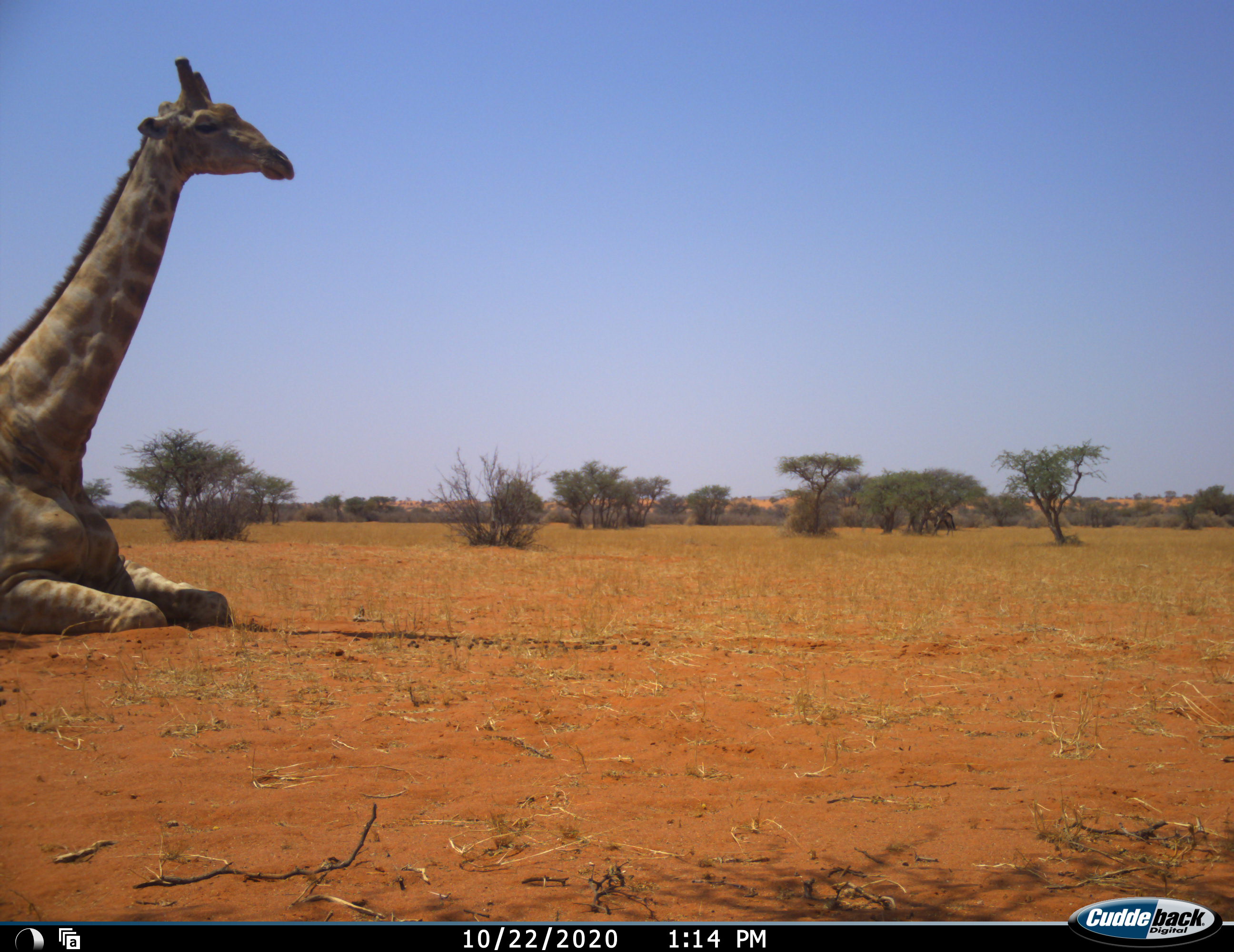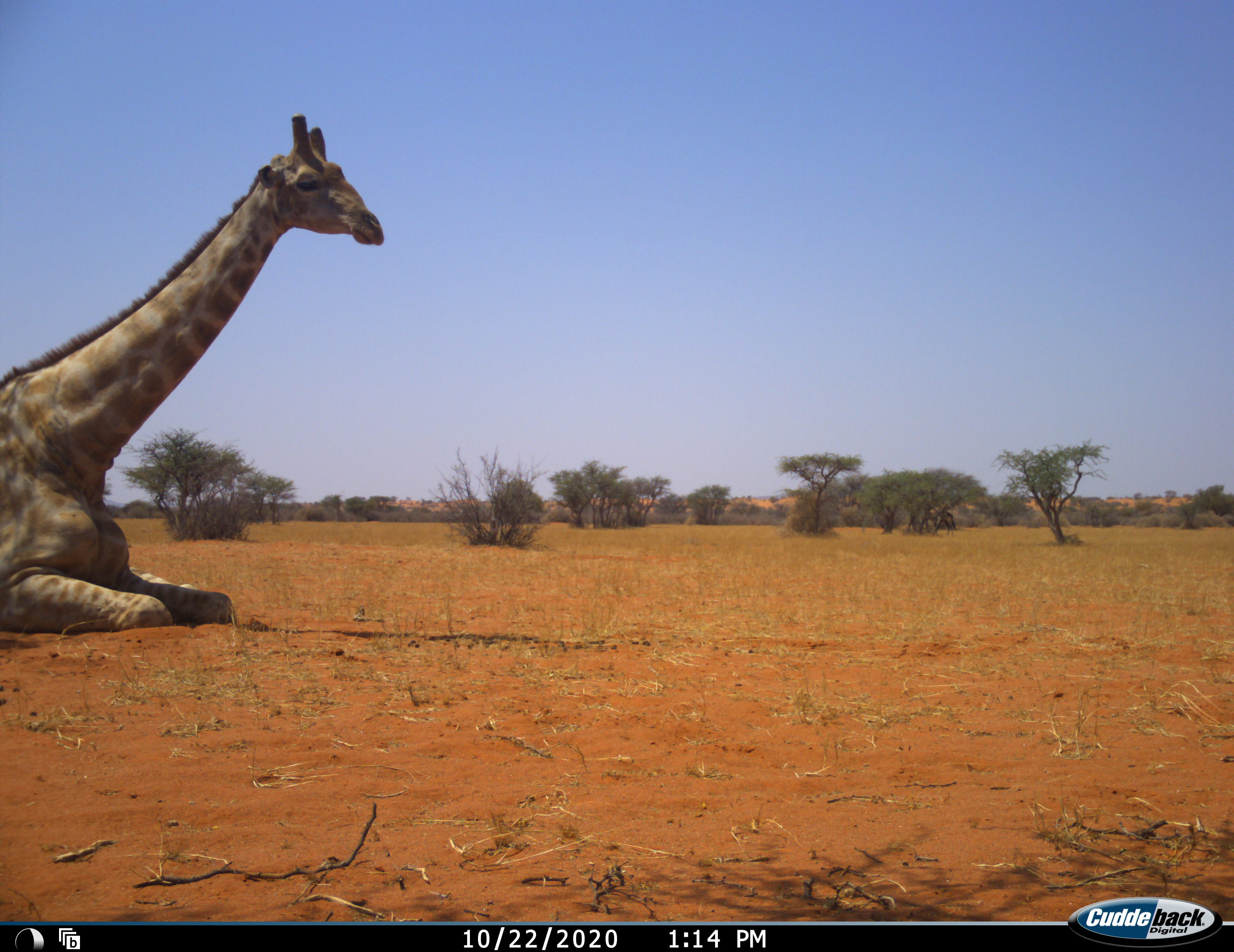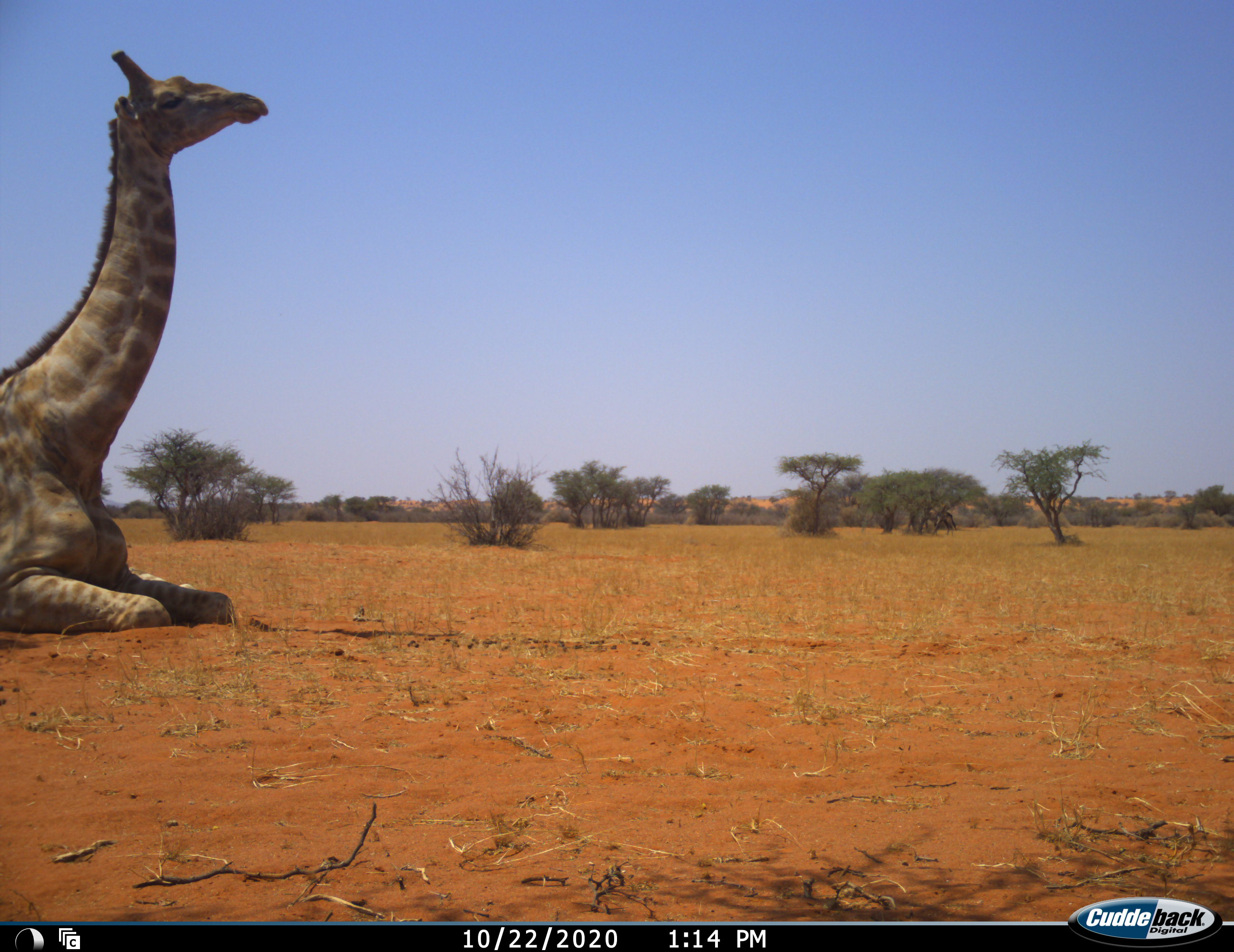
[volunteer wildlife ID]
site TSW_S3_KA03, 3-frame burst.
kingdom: Animalia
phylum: Chordata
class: Mammalia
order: Artiodactyla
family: Giraffidae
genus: Giraffa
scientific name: Giraffa camelopardalis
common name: giraffe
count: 1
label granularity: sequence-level